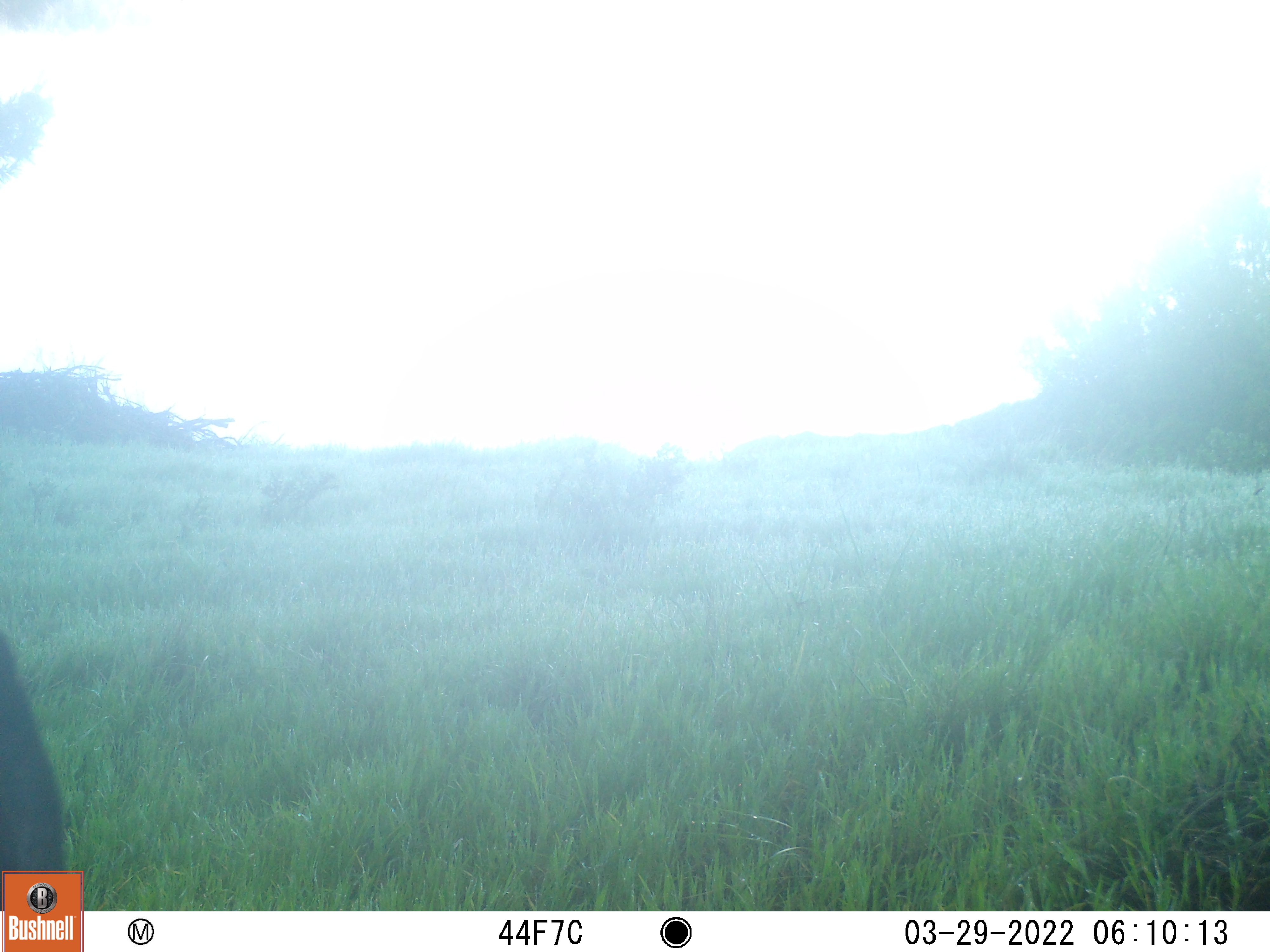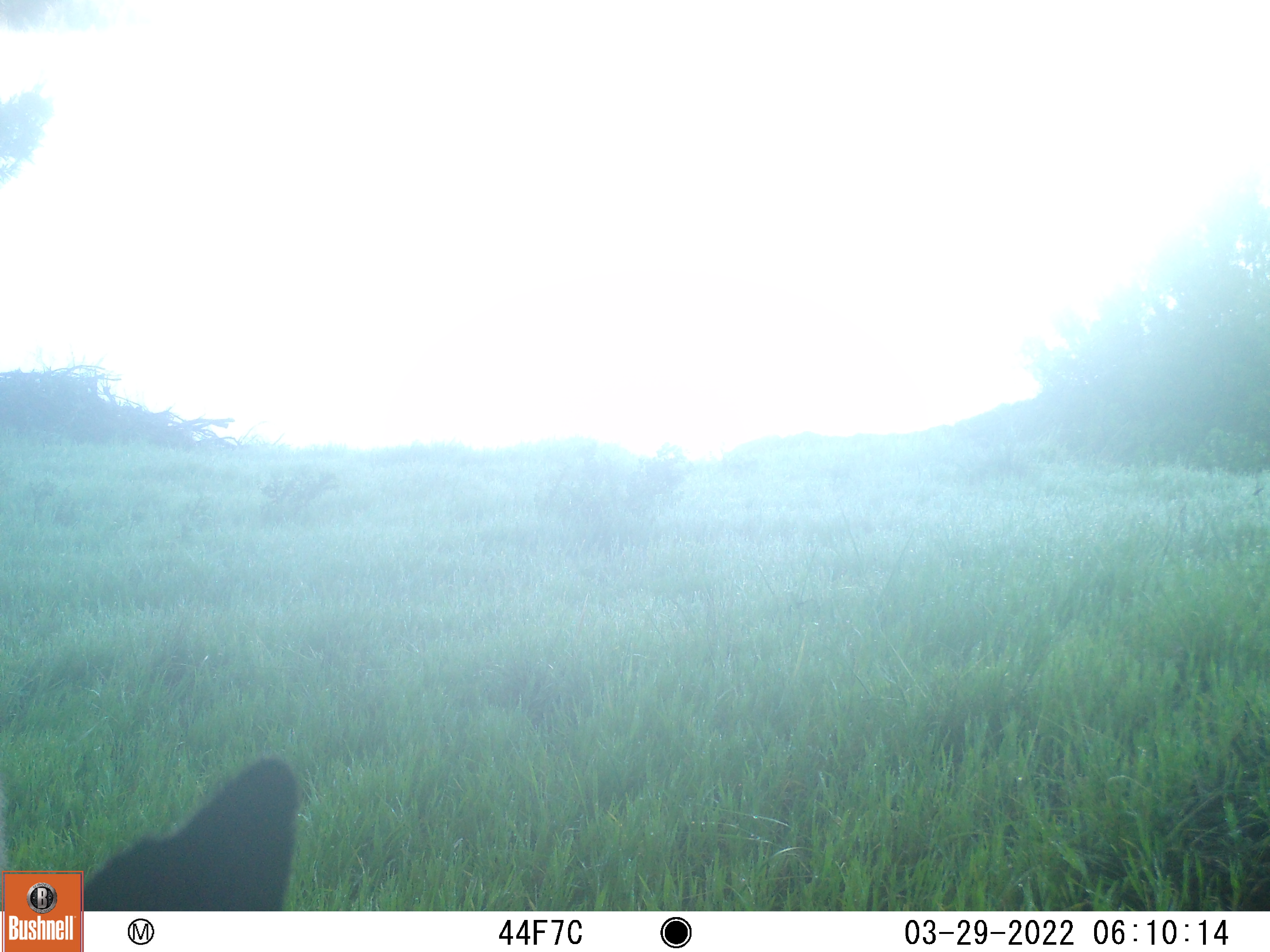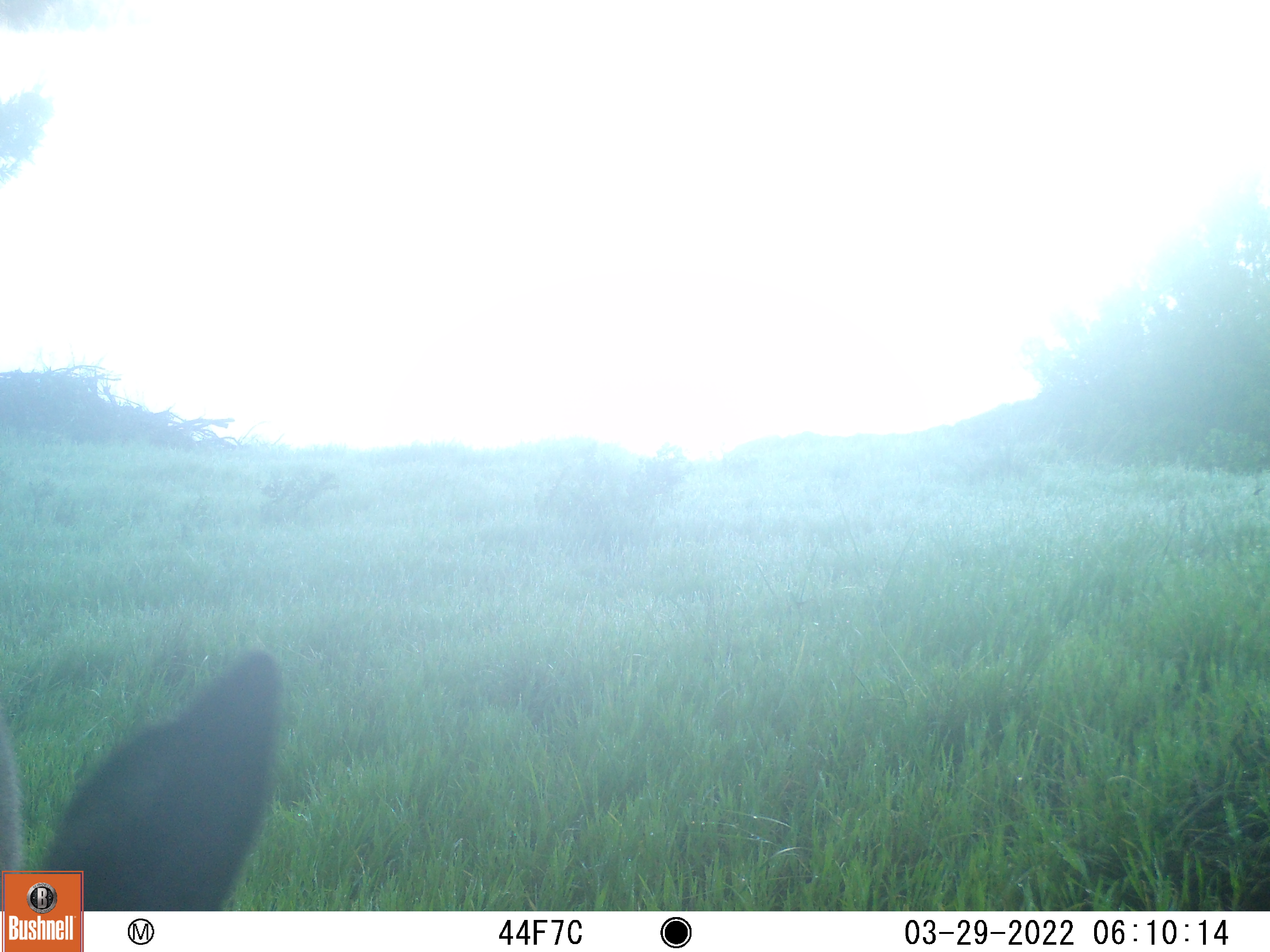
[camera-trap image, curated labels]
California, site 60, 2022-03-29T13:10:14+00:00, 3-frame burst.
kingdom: Animalia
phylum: Chordata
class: Mammalia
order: Artiodactyla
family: Cervidae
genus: Odocoileus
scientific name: Odocoileus hemionus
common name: mule deer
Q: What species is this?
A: Mule deer (Odocoileus hemionus).